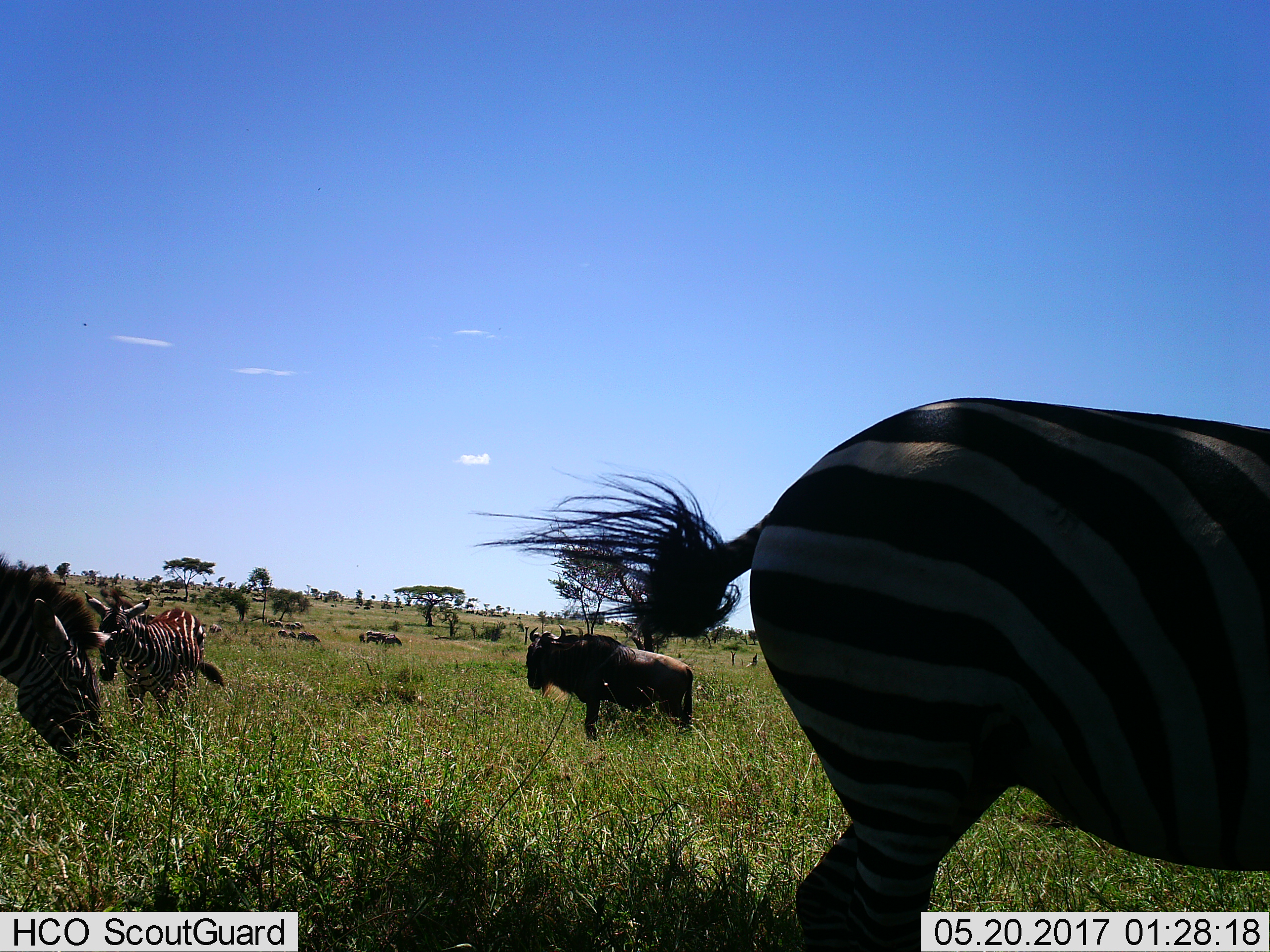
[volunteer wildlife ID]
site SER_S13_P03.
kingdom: Animalia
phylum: Chordata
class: Mammalia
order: Artiodactyla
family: Bovidae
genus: Connochaetes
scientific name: Connochaetes taurinus taurinus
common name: blue wildebeest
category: wildebeestblue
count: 2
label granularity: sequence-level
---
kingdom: Animalia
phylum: Chordata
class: Mammalia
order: Perissodactyla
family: Equidae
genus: Equus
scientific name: Equus quagga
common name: plains zebra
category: zebraplains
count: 3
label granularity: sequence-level